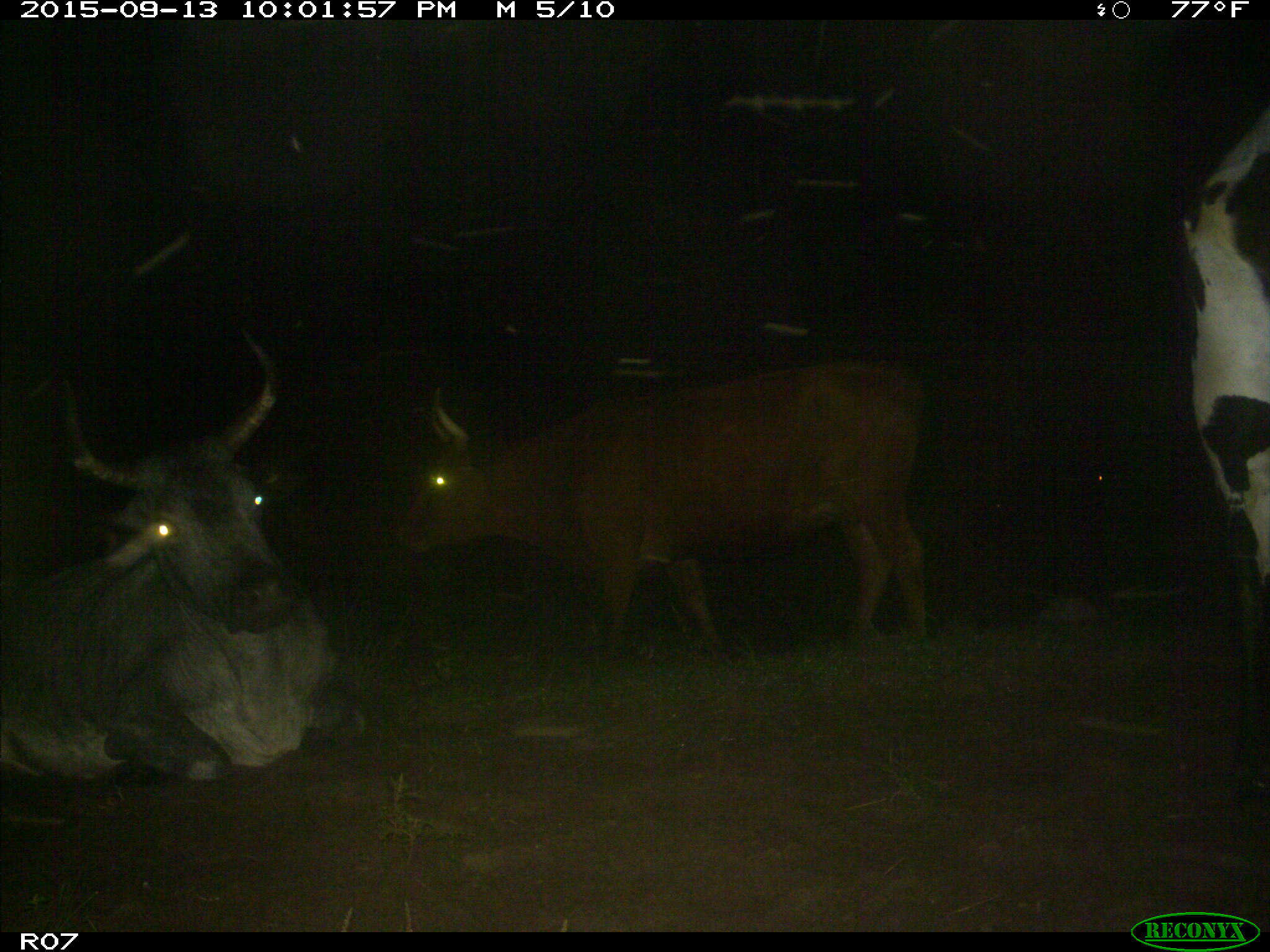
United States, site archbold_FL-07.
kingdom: Animalia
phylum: Chordata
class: Mammalia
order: Artiodactyla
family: Bovidae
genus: Bos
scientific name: Bos taurus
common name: domestic cow